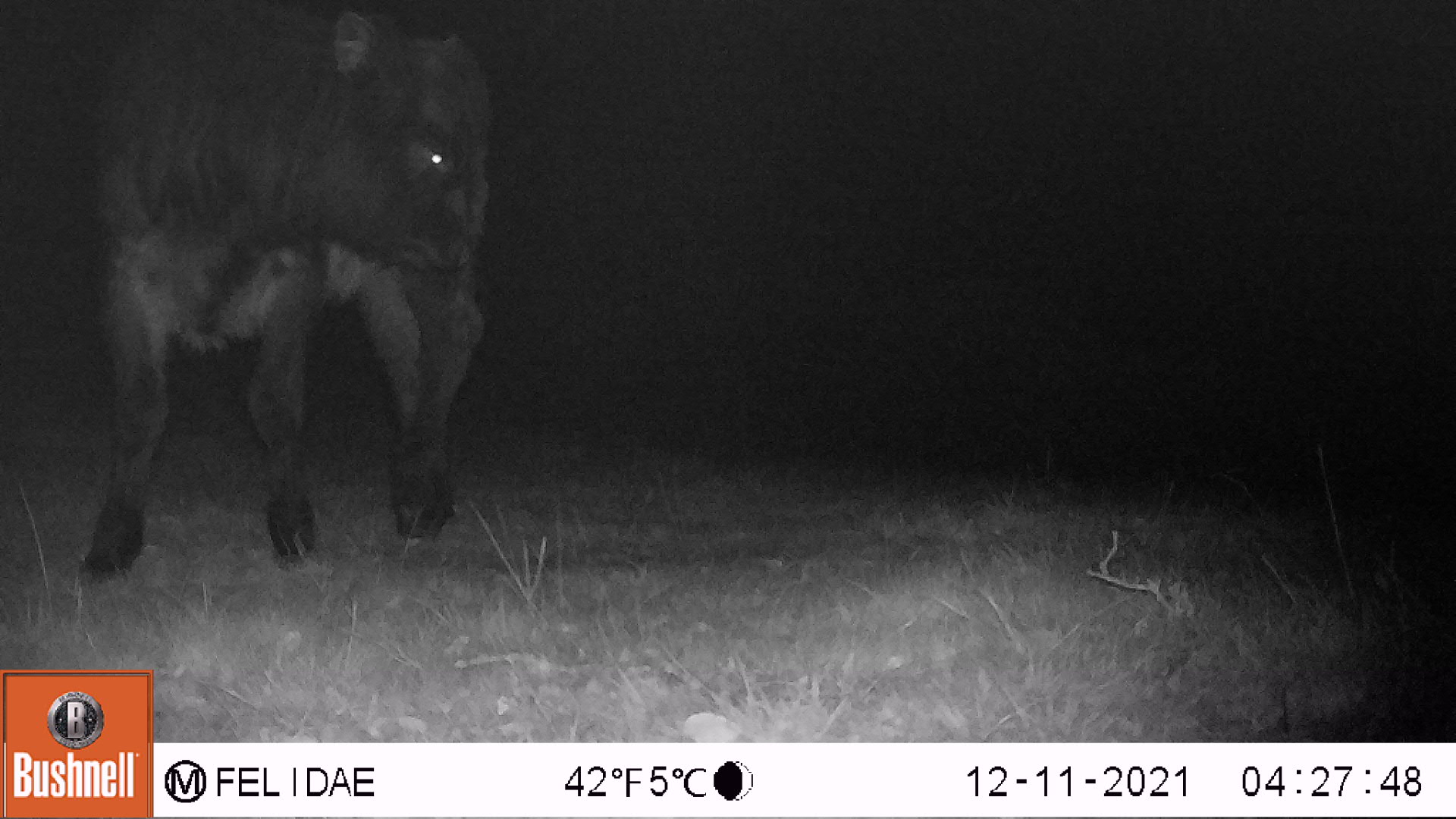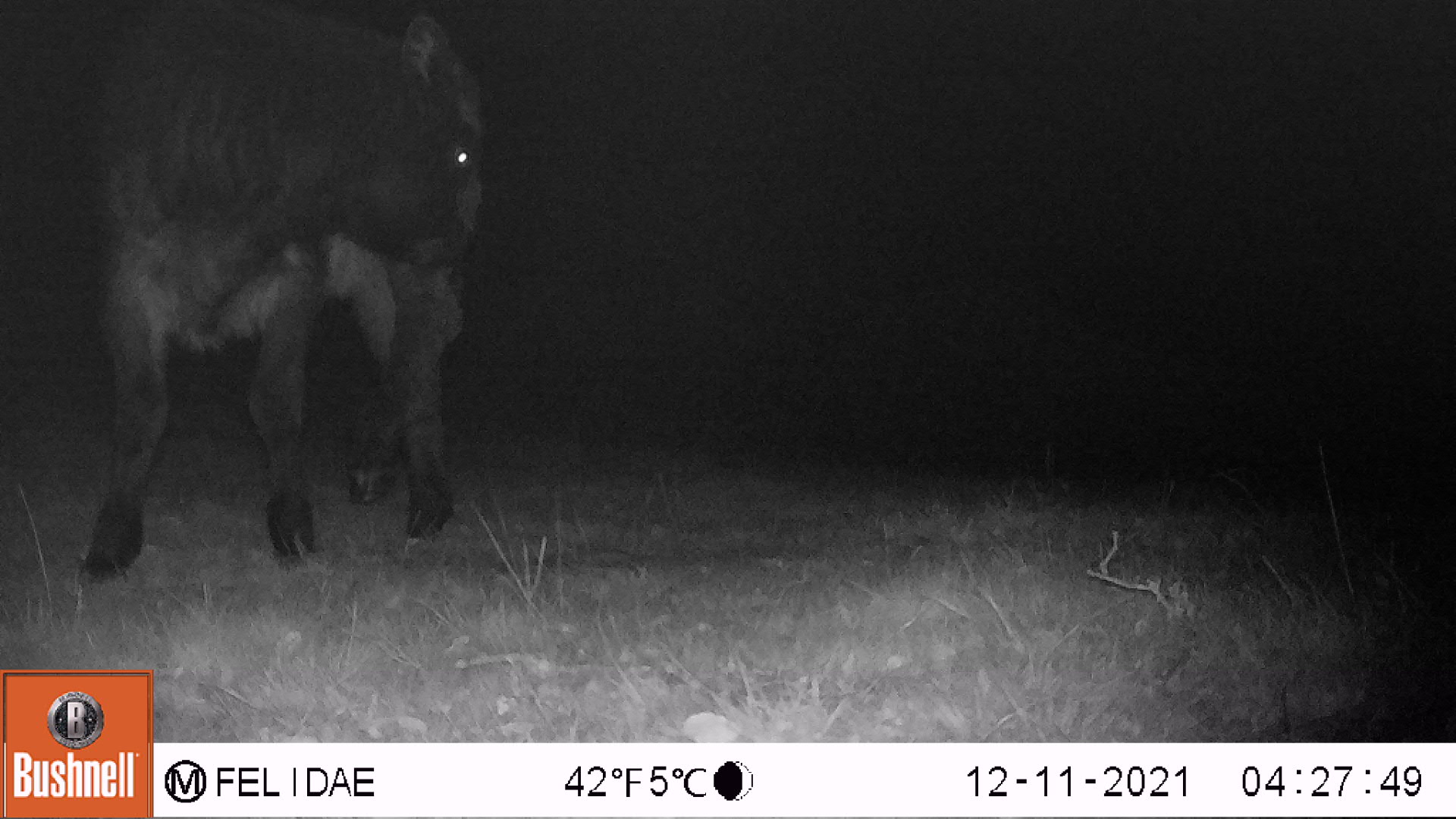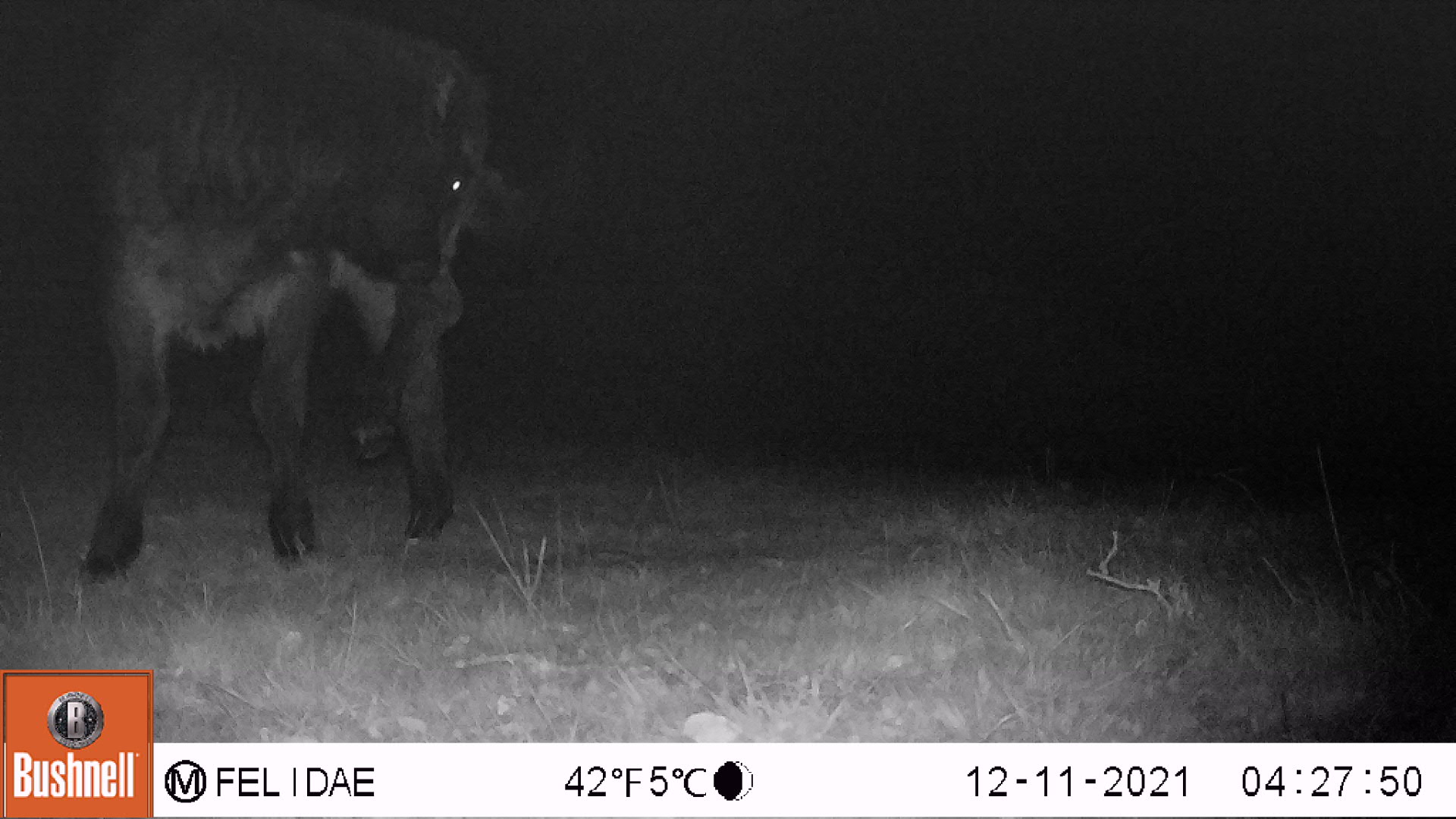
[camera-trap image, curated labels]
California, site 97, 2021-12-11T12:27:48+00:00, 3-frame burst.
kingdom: Animalia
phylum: Chordata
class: Mammalia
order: Artiodactyla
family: Bovidae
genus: Bos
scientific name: Bos taurus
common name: domestic cattle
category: cattle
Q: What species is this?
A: Cattle (domestic cattle) (Bos taurus).